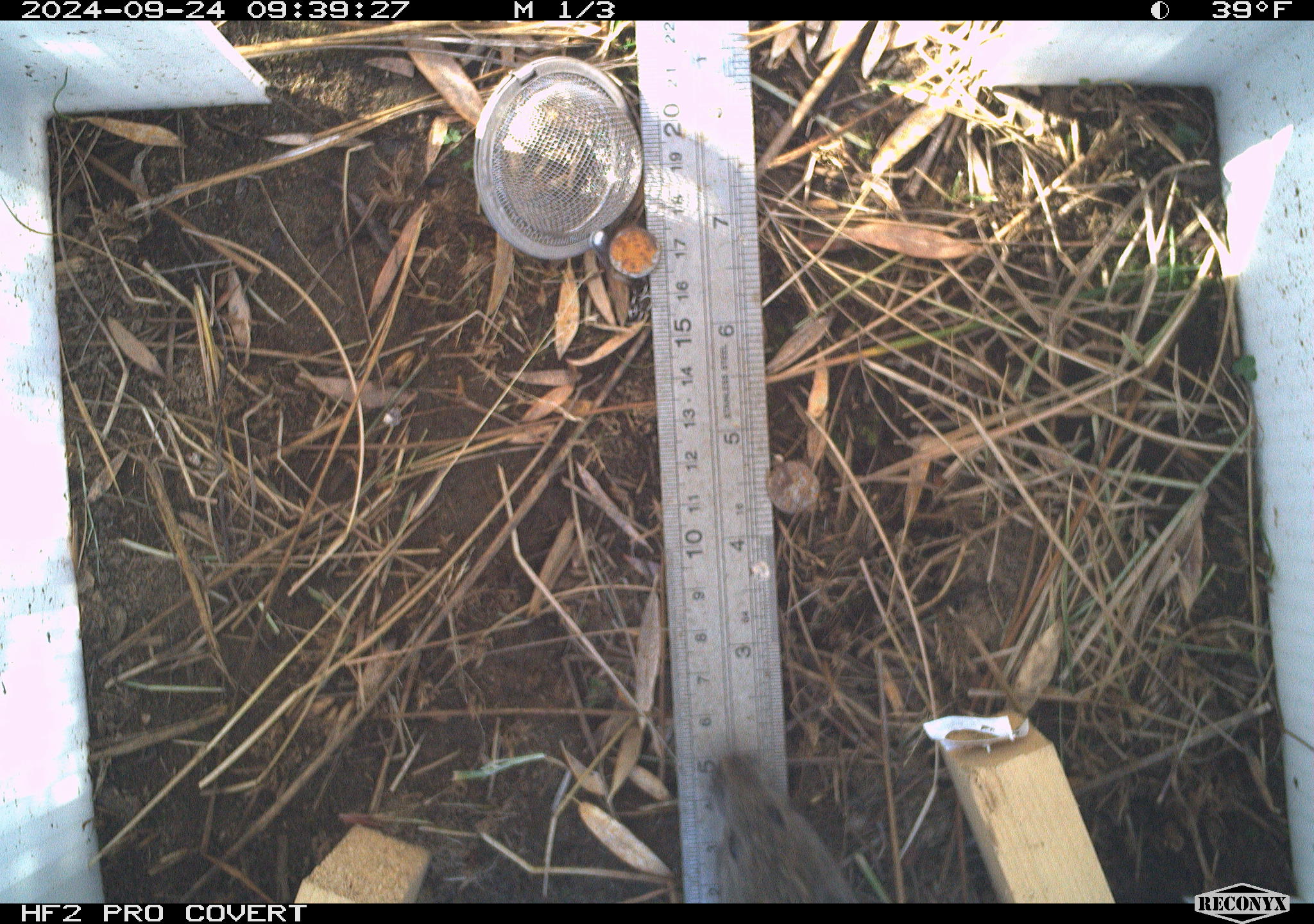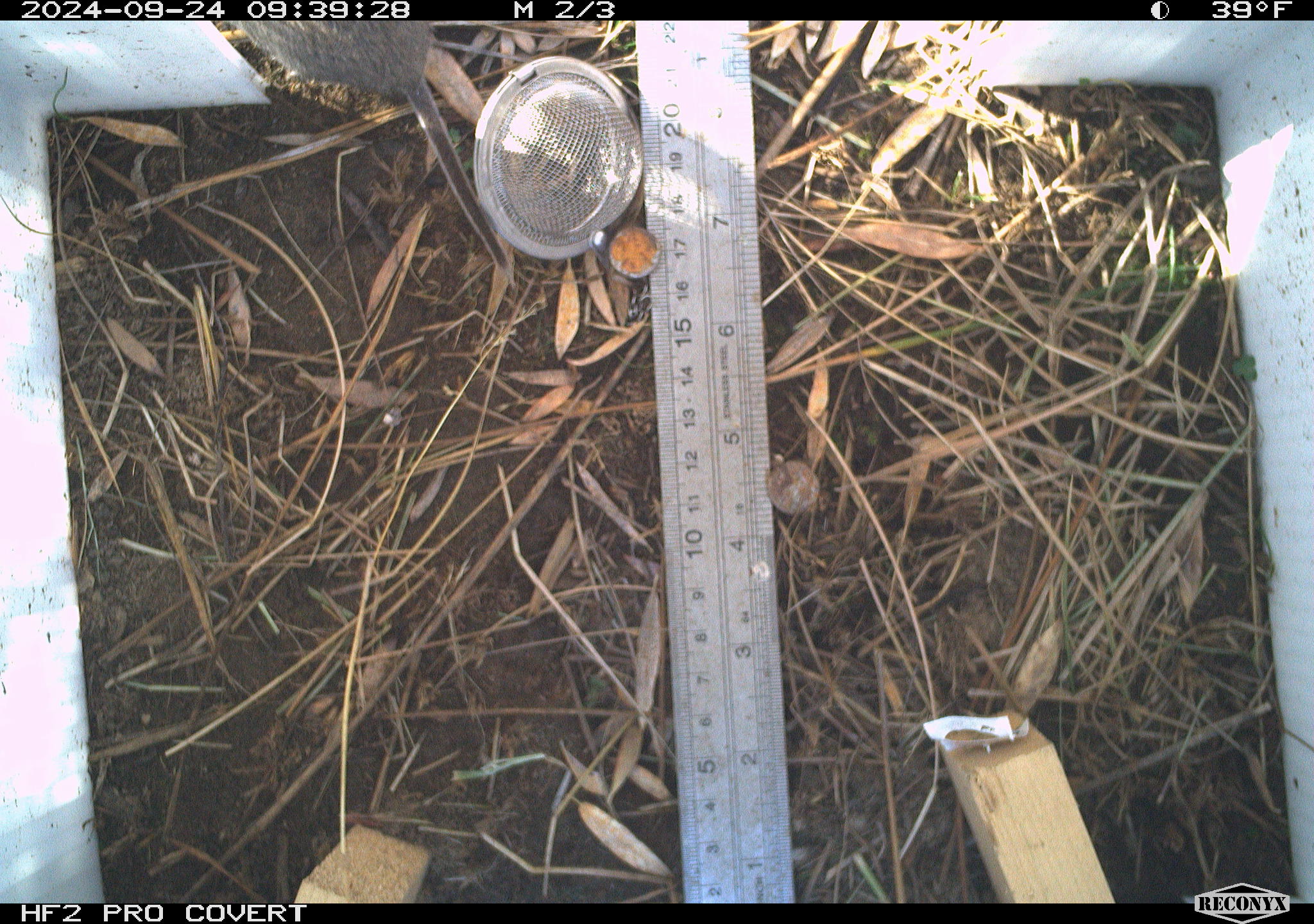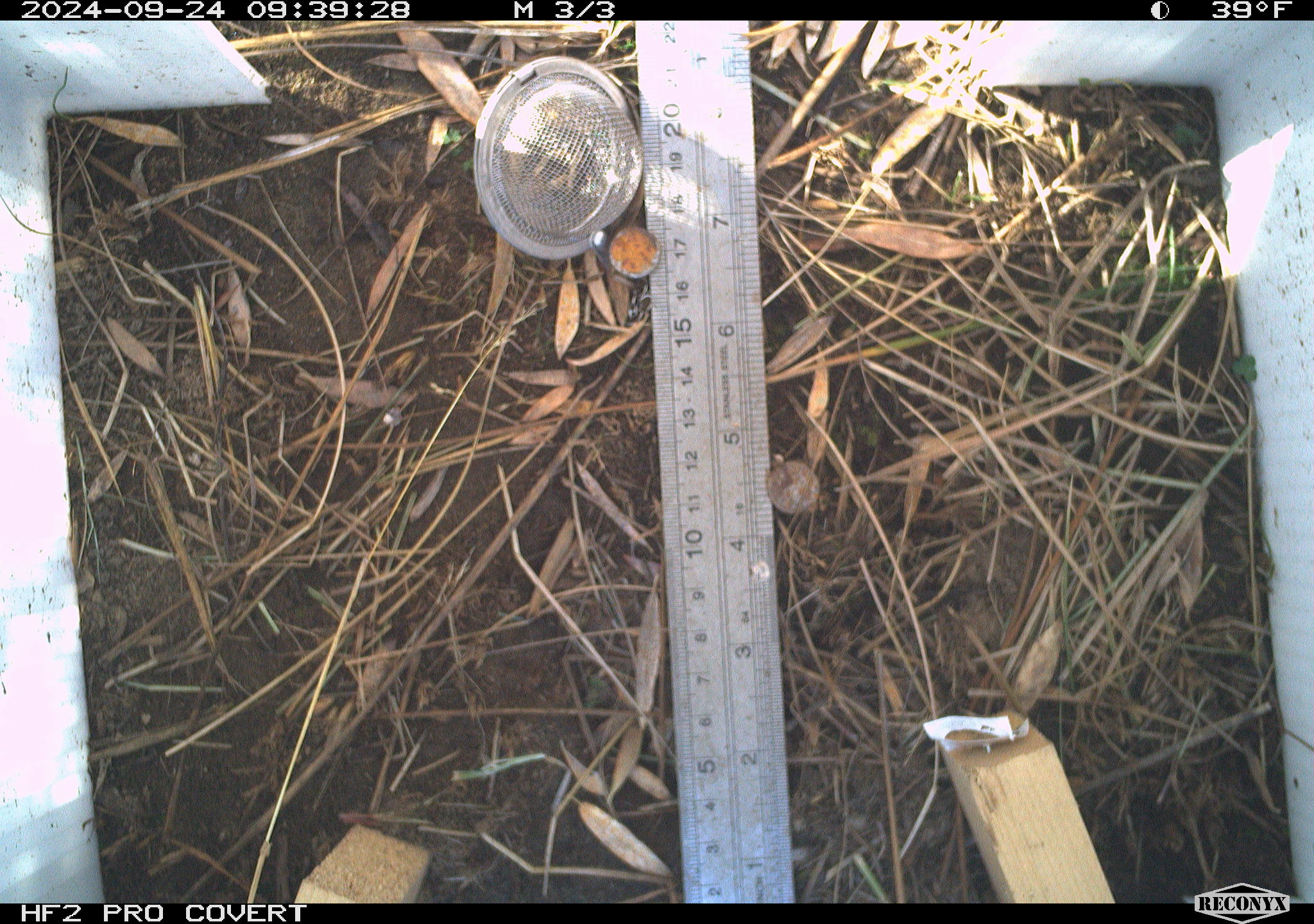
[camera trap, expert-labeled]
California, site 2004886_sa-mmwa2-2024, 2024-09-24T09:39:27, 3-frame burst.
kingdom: Animalia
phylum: Chordata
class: Mammalia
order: Rodentia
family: Cricetidae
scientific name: Arvicolinae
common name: voles, lemmings, and muskrats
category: arvicolinae subfamily